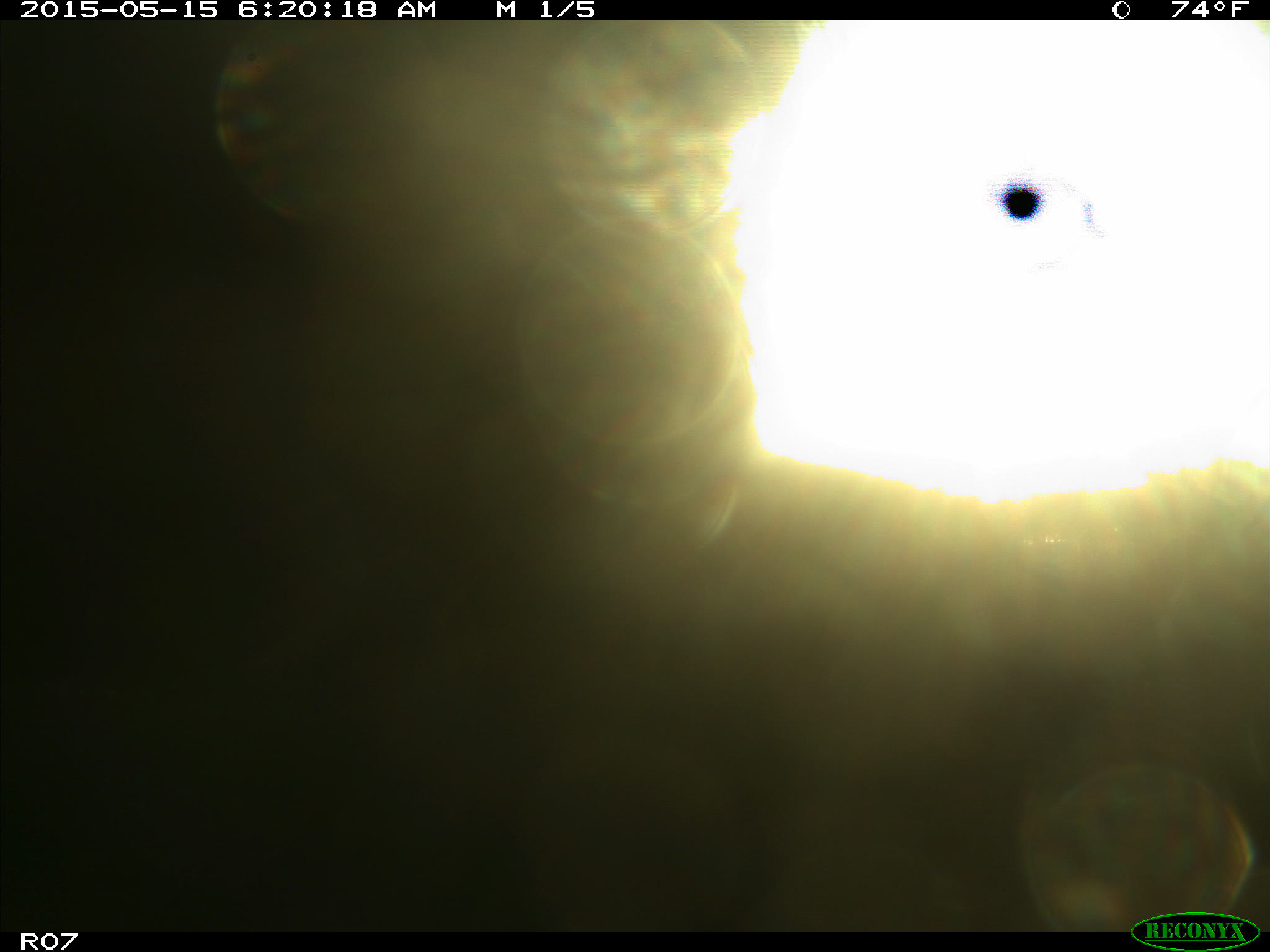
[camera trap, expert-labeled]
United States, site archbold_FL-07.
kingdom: Animalia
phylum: Chordata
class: Mammalia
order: Artiodactyla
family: Bovidae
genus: Bos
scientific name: Bos taurus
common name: domestic cow